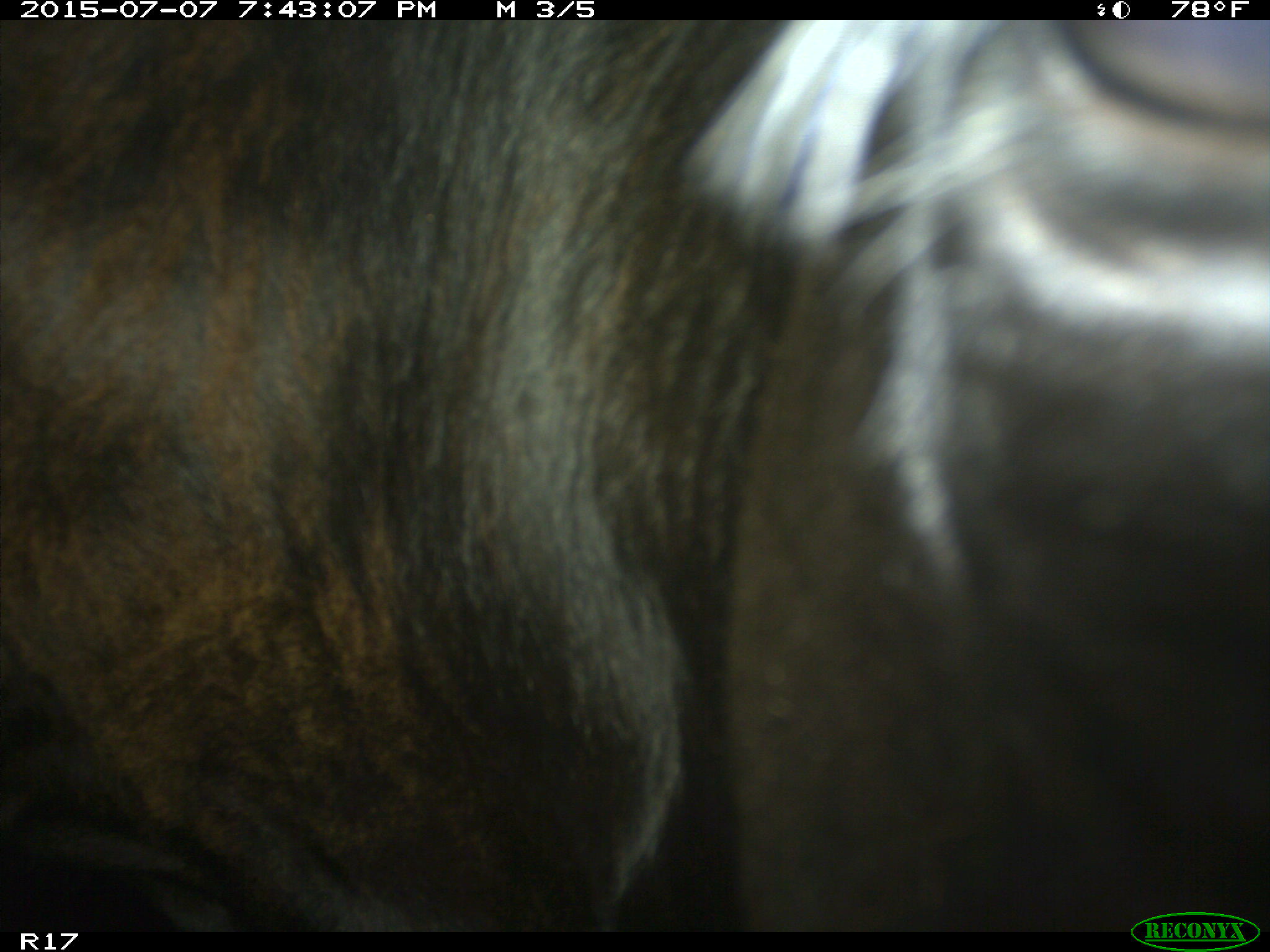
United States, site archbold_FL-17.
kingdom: Animalia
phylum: Chordata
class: Mammalia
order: Artiodactyla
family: Bovidae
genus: Bos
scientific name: Bos taurus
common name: domestic cow